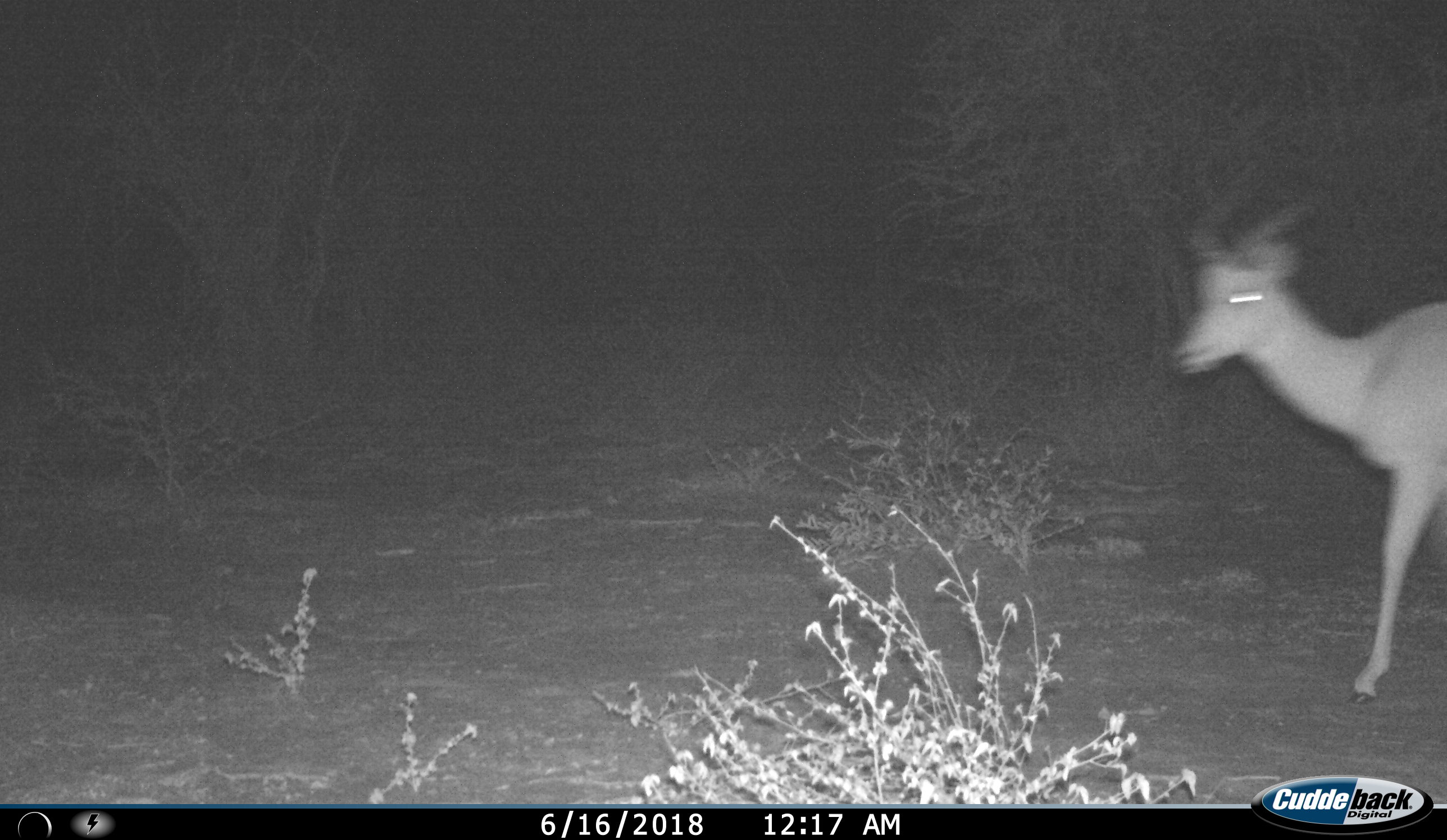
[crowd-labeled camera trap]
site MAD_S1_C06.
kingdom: Animalia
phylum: Chordata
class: Mammalia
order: Artiodactyla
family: Bovidae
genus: Aepyceros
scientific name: Aepyceros melampus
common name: impala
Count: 1.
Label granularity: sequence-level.